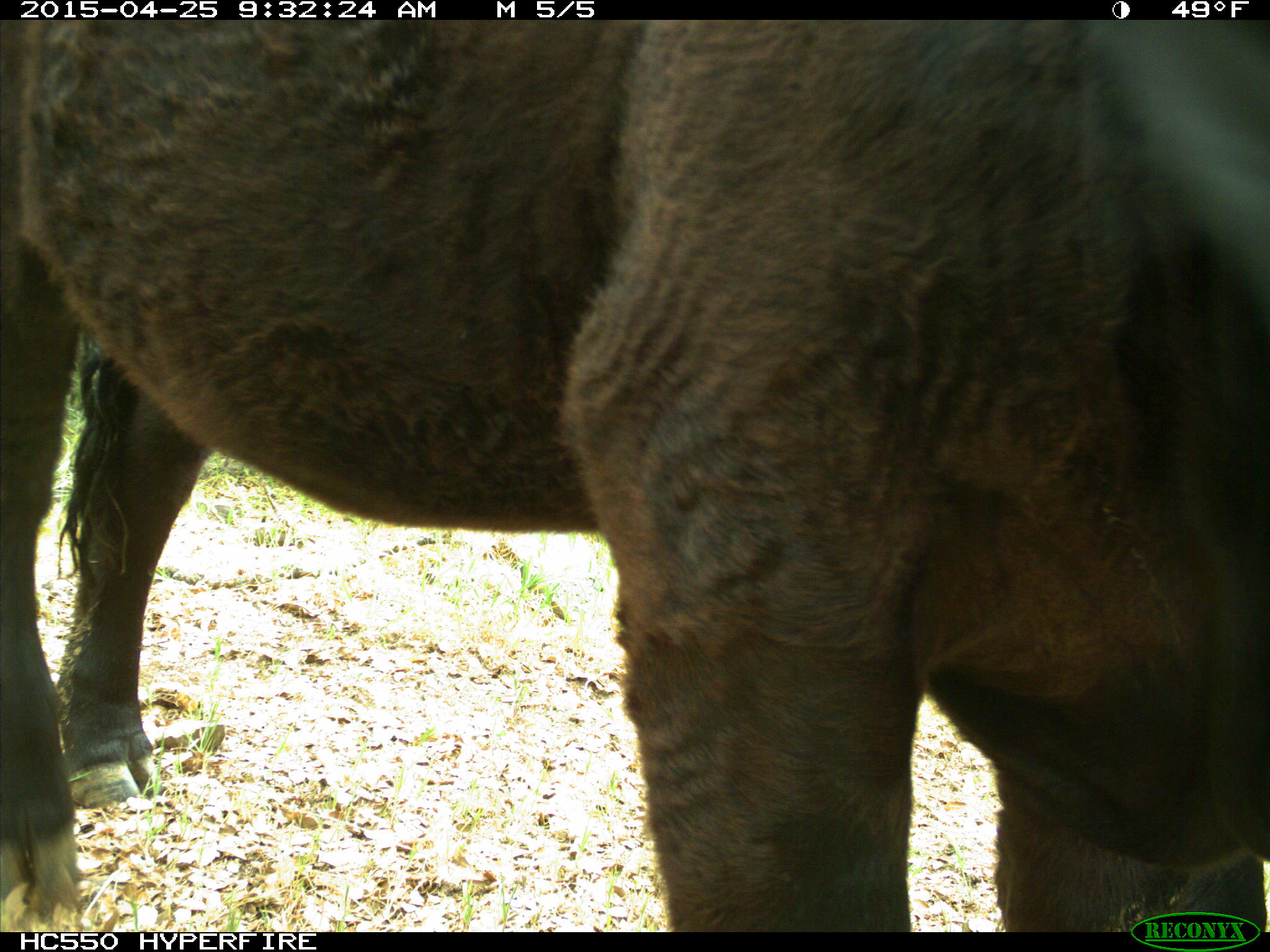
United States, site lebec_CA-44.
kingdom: Animalia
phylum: Chordata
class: Mammalia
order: Artiodactyla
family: Suidae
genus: Sus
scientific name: Sus scrofa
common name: wild boar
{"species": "Sus scrofa (wild boar)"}